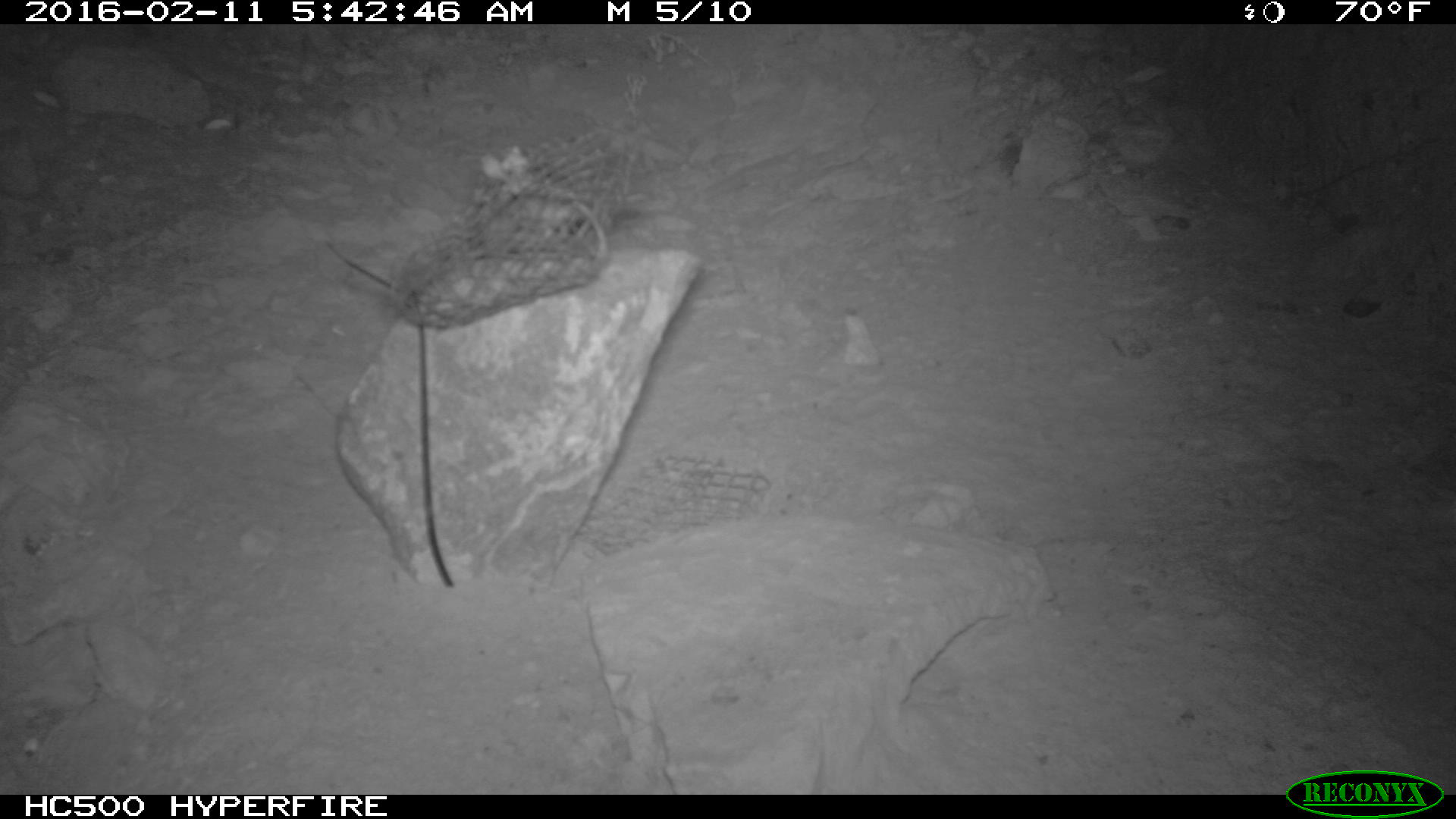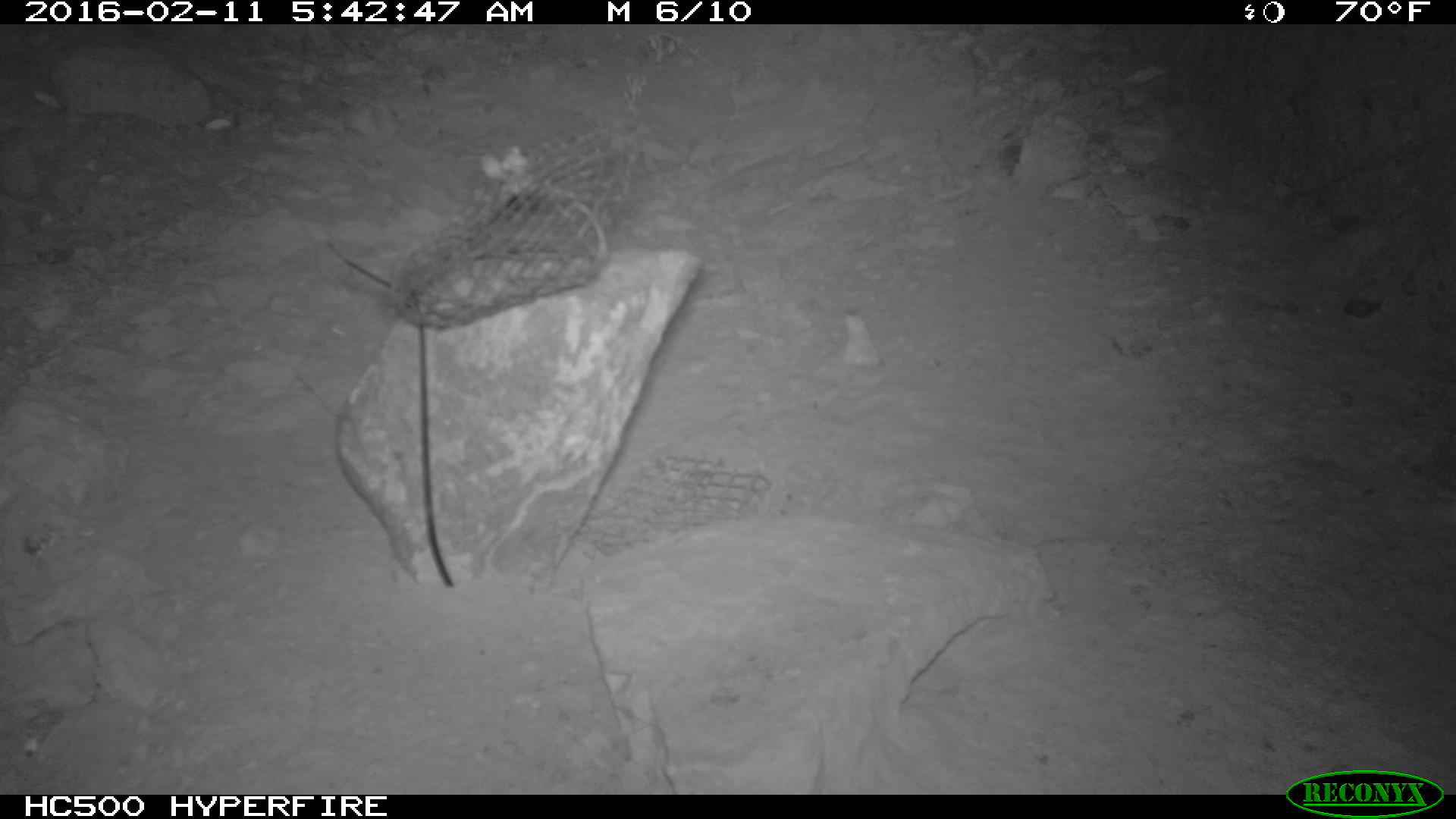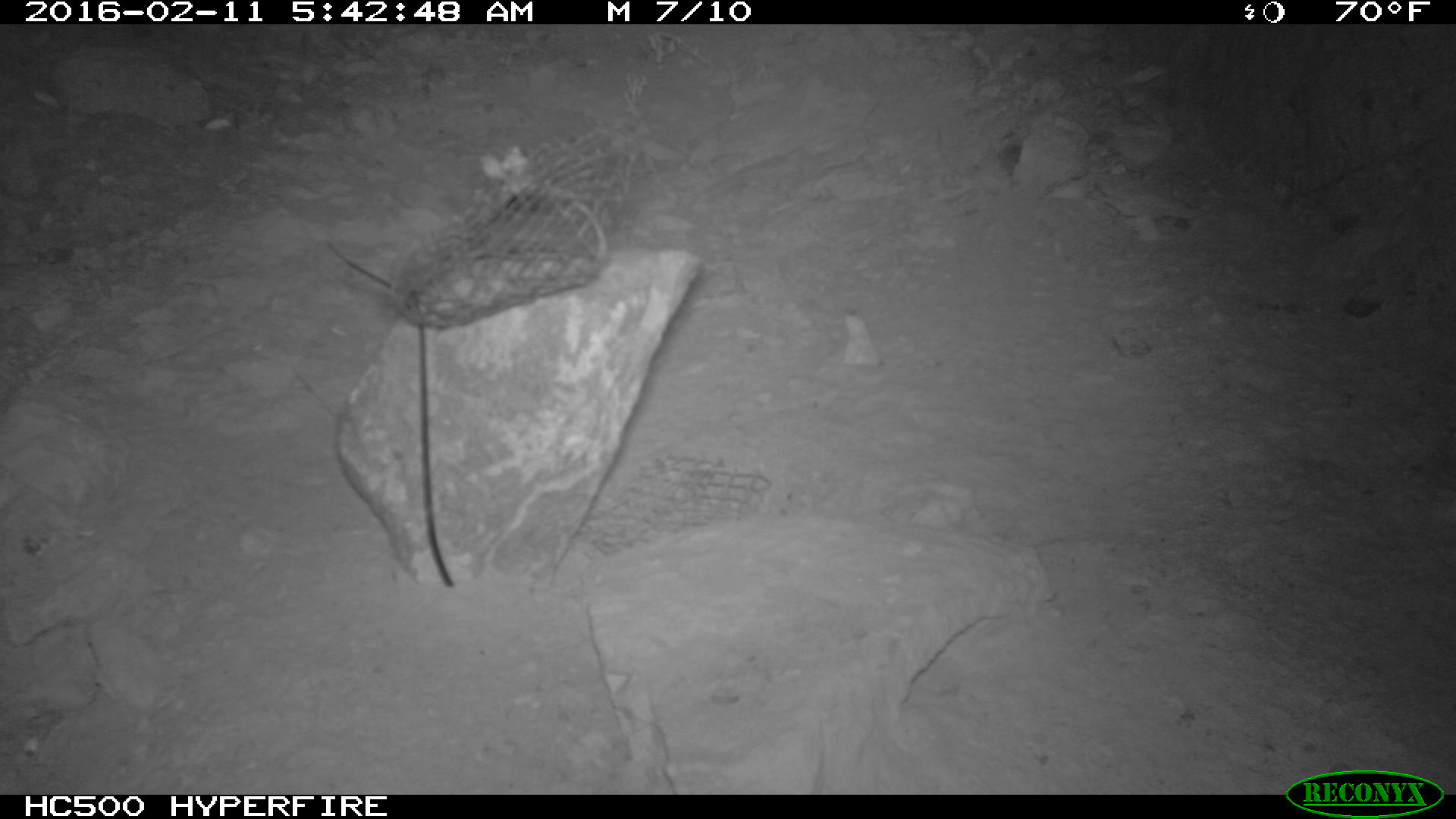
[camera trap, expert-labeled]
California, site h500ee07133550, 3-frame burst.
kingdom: Animalia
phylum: Chordata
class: Mammalia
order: Rodentia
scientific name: Rodentia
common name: rodent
Rodent (Rodentia).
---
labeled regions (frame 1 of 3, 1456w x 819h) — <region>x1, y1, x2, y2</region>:
rodent: <region>471, 191, 639, 261</region>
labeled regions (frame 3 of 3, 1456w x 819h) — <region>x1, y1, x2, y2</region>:
rodent: <region>477, 142, 609, 256</region>